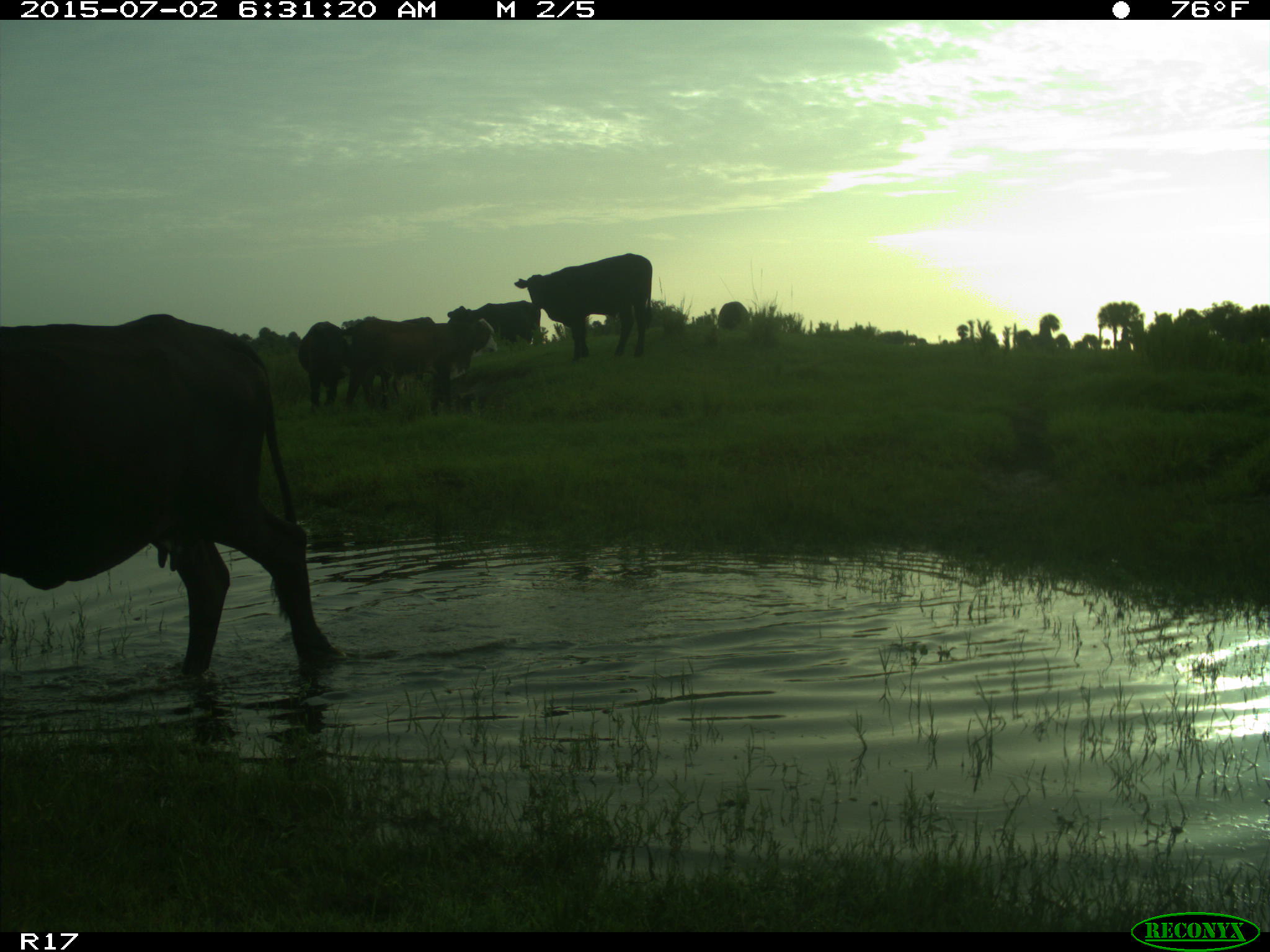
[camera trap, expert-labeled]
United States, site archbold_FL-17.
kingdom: Animalia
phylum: Chordata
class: Mammalia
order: Artiodactyla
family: Bovidae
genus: Bos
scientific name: Bos taurus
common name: domestic cow